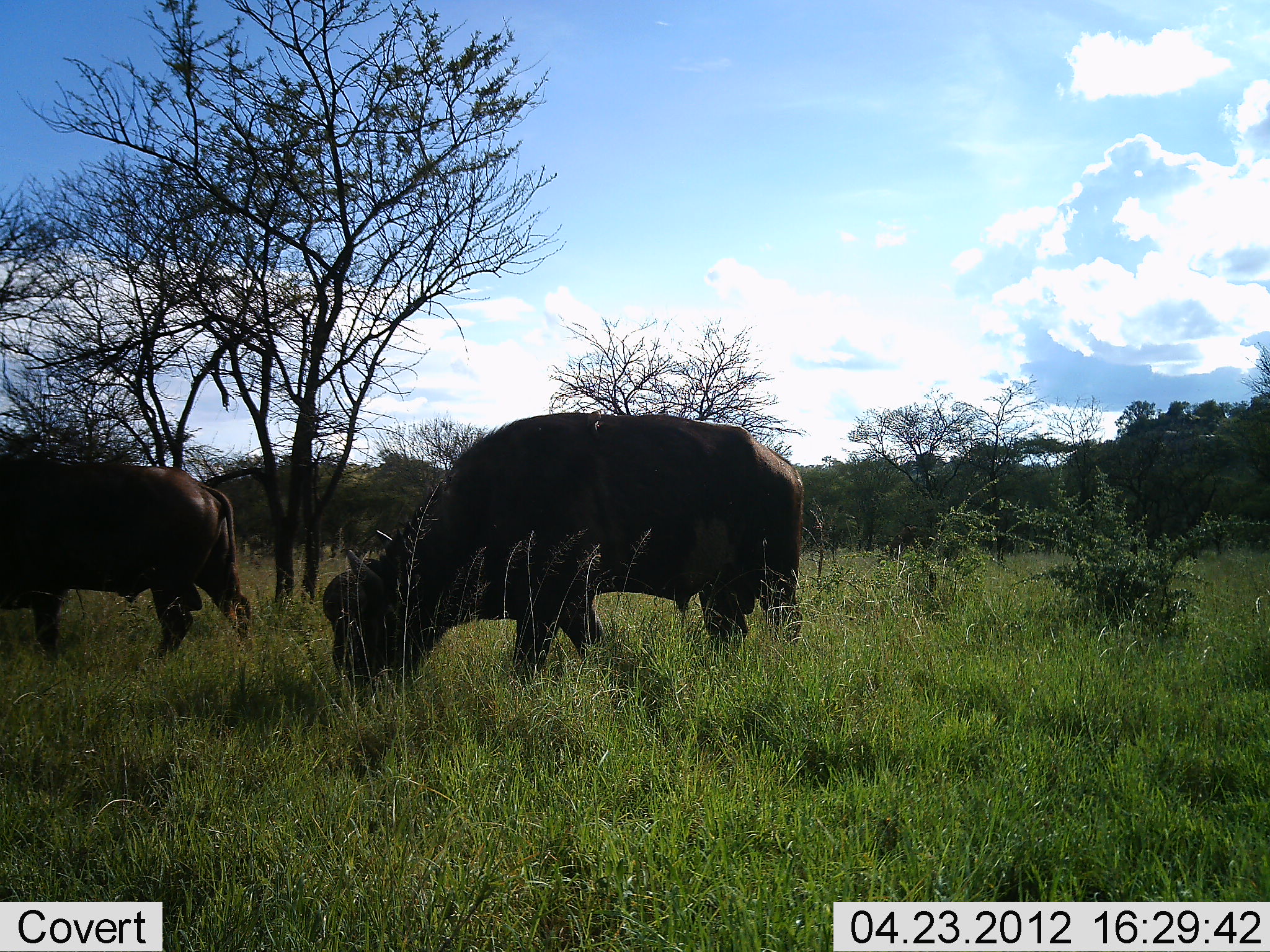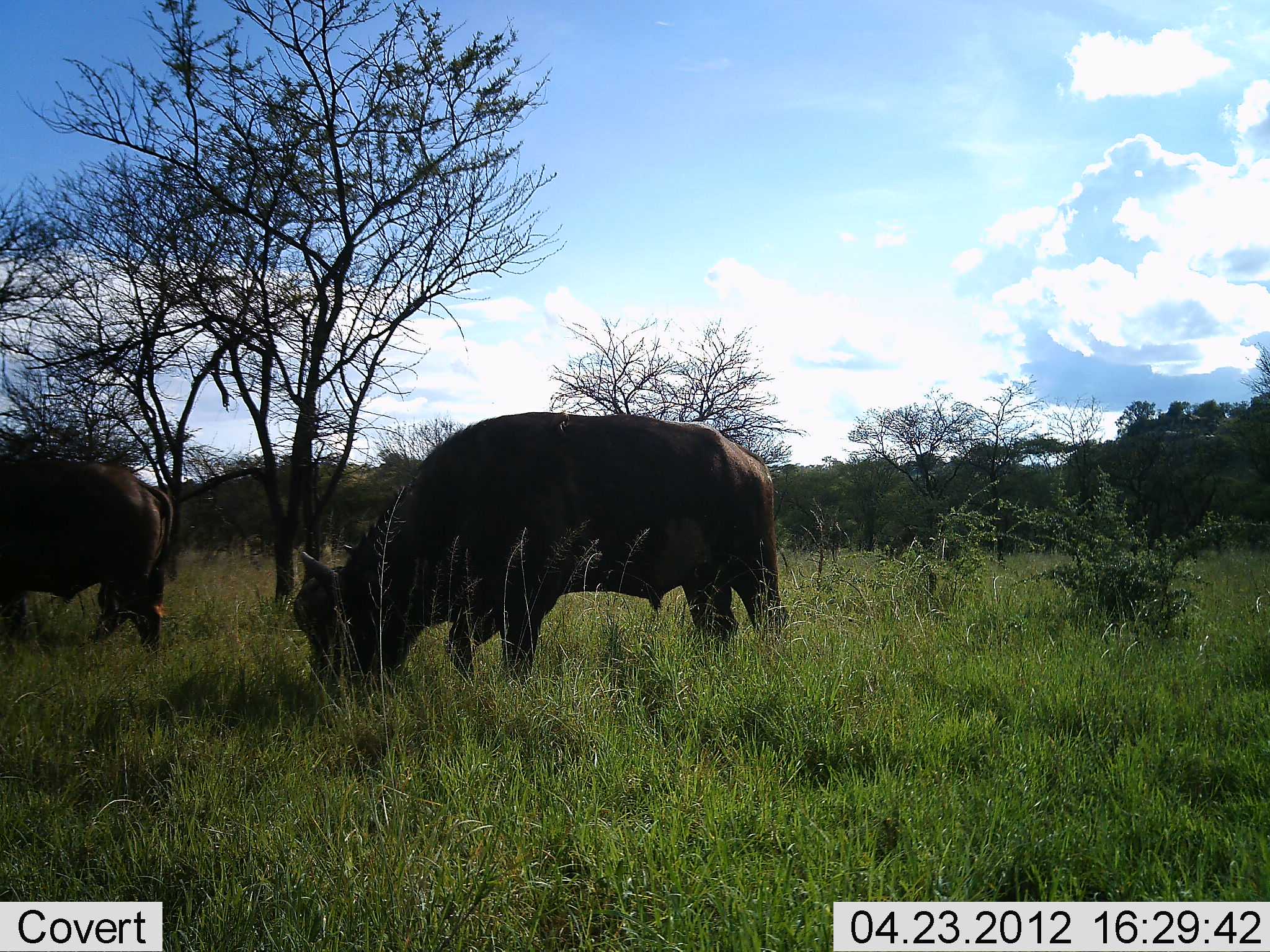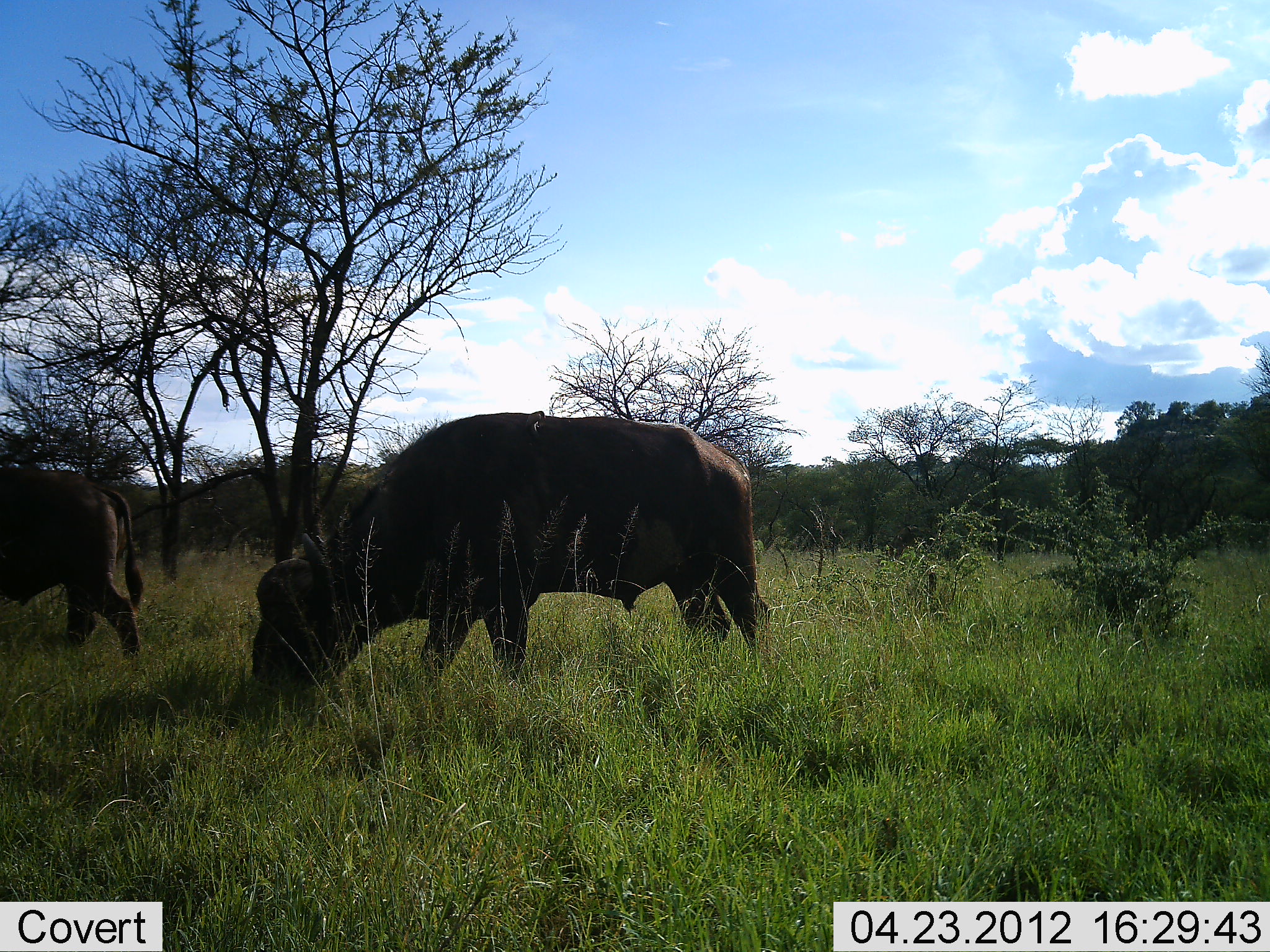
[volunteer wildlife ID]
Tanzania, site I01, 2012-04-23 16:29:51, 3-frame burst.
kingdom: Animalia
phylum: Chordata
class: Mammalia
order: Artiodactyla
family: Bovidae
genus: Syncerus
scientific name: Syncerus caffer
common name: cape buffalo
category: buffalo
Buffalo (cape buffalo) (Syncerus caffer), count 2. Behavior (volunteer vote fractions): standing 16%, resting 0%, moving 37%, interacting 0%. Young present (vote fraction): 0%. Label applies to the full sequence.